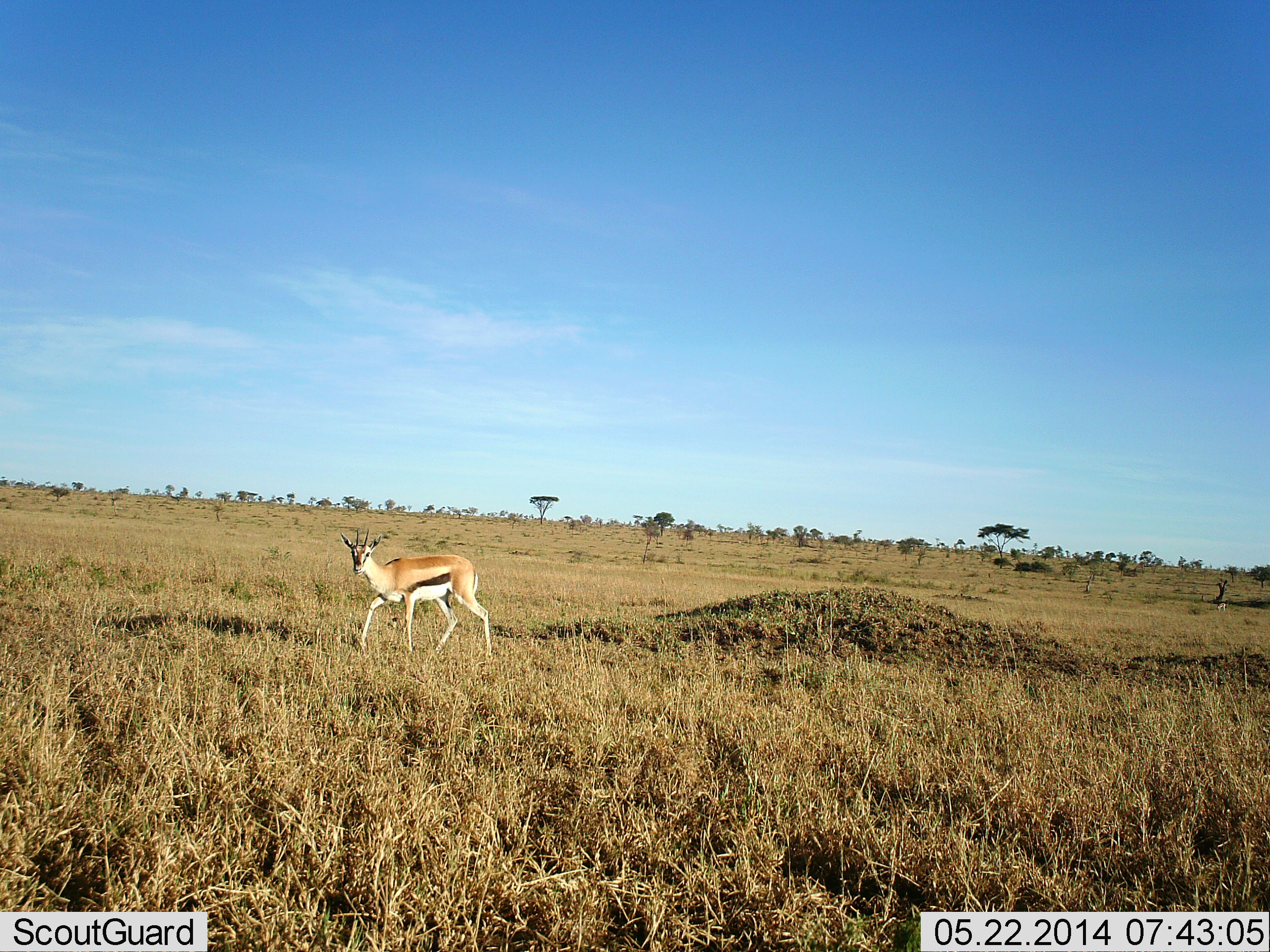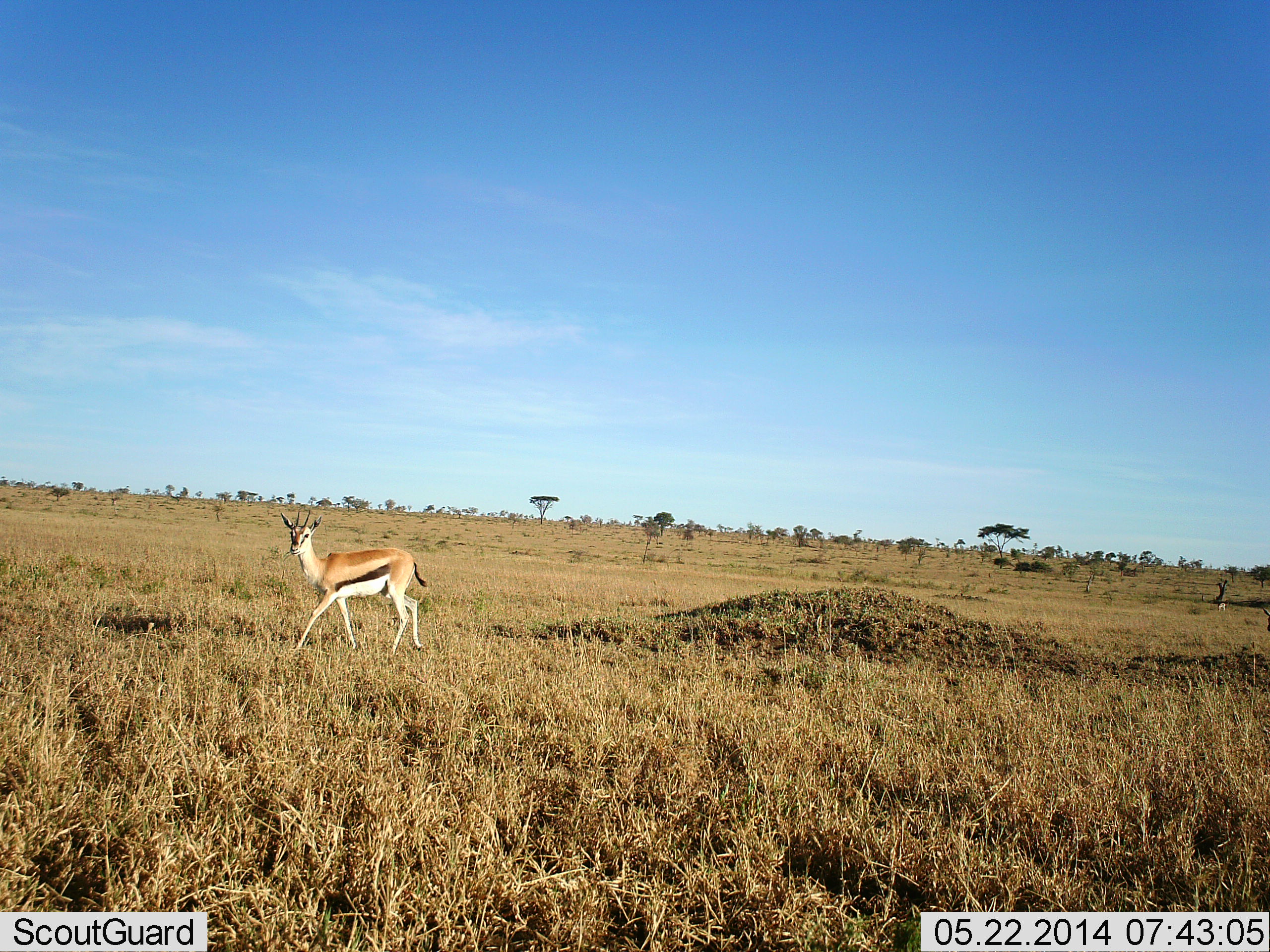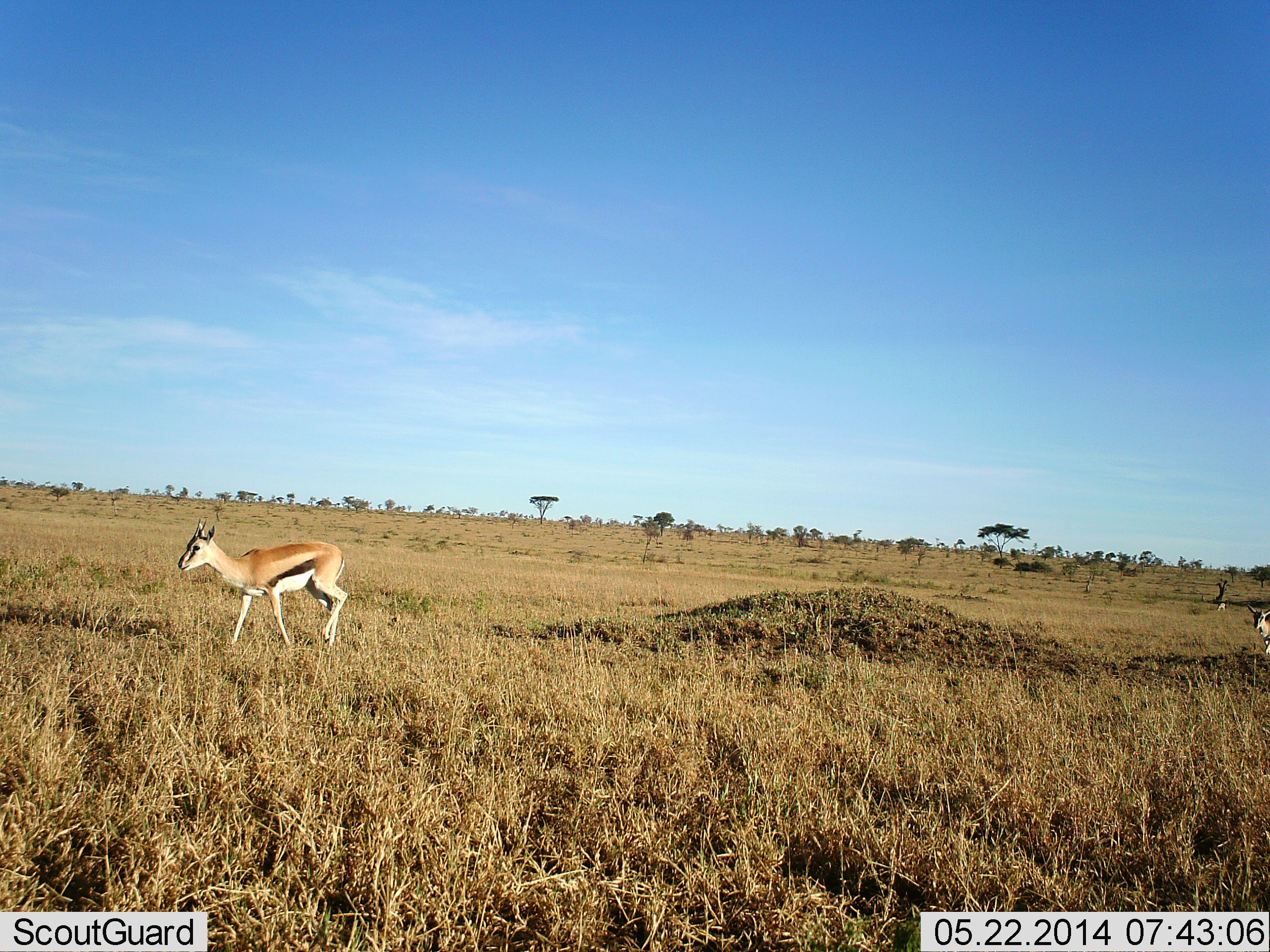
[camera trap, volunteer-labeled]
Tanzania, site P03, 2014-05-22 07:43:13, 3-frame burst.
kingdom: Animalia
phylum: Chordata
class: Mammalia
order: Artiodactyla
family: Bovidae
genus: Eudorcas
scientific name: Eudorcas thomsonii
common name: thomson's gazelle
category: gazellethomsons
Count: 1.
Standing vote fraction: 13%.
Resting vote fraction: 0%.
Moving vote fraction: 90%.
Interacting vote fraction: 0%.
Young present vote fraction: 0%.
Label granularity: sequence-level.